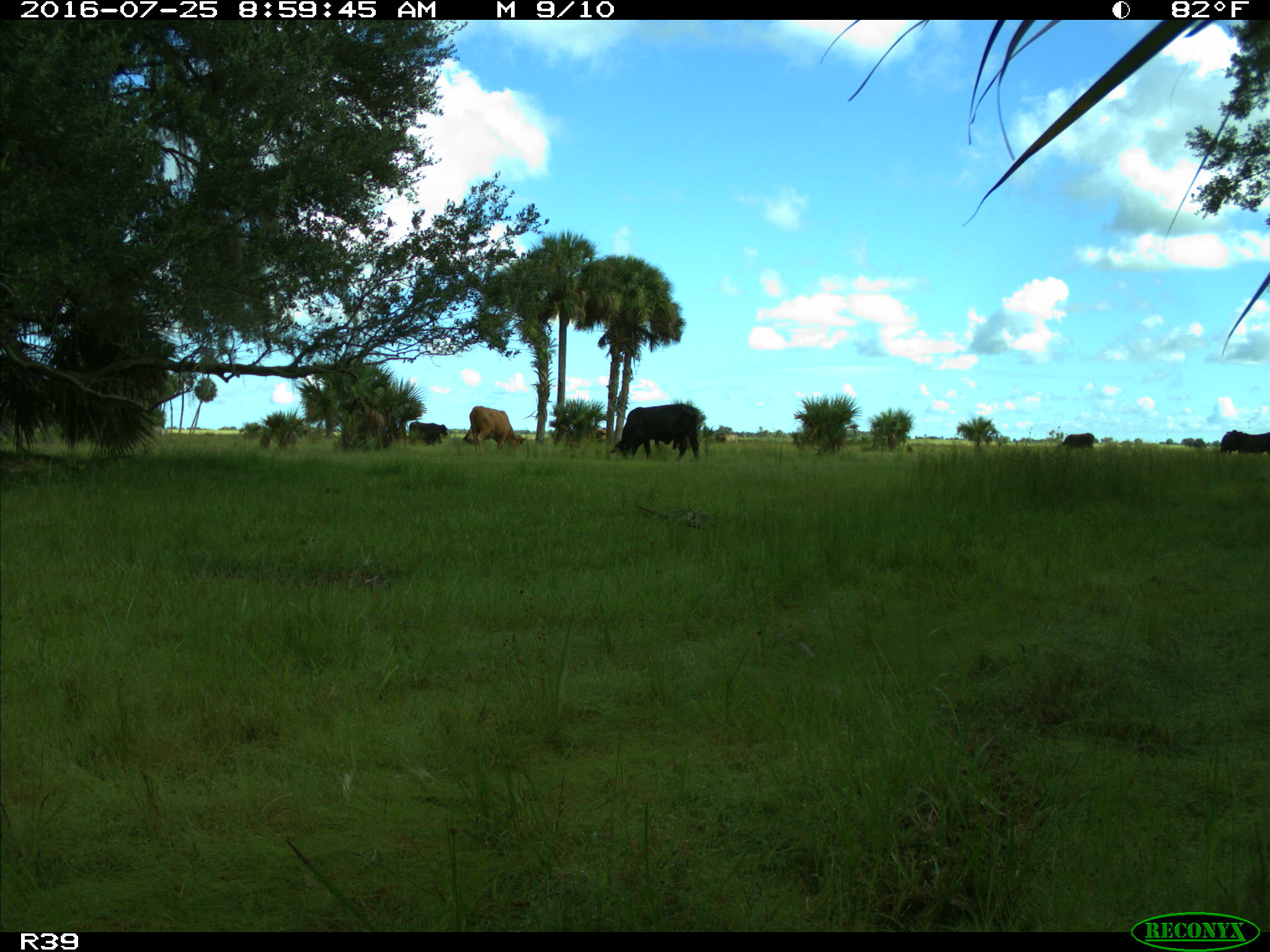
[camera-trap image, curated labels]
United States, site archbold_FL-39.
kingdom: Animalia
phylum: Chordata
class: Mammalia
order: Artiodactyla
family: Bovidae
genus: Bos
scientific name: Bos taurus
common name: domestic cow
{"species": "Bos taurus (domestic cow)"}